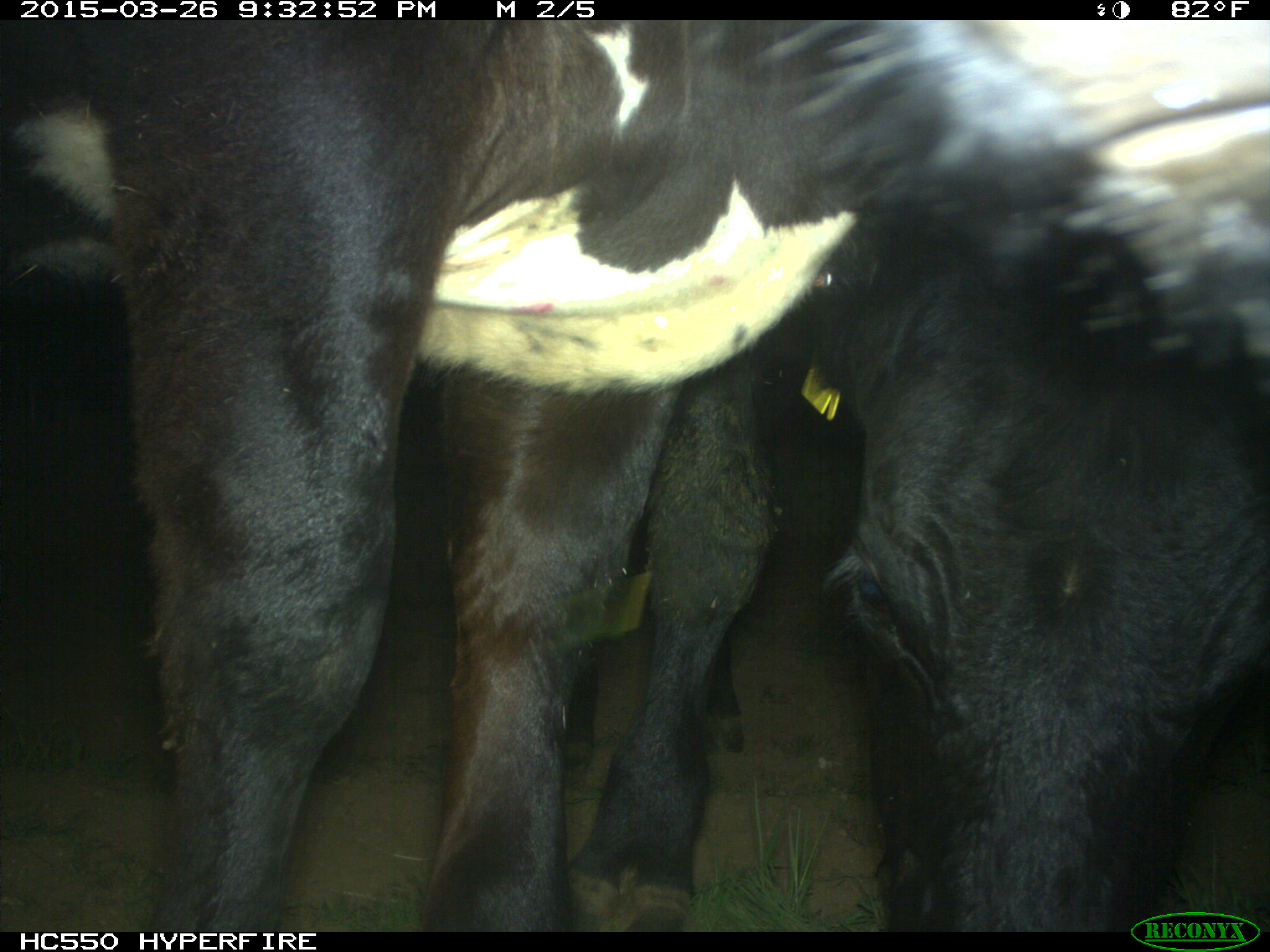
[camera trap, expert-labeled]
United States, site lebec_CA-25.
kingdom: Animalia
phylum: Chordata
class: Mammalia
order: Artiodactyla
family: Bovidae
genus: Bos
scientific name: Bos taurus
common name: domestic cow